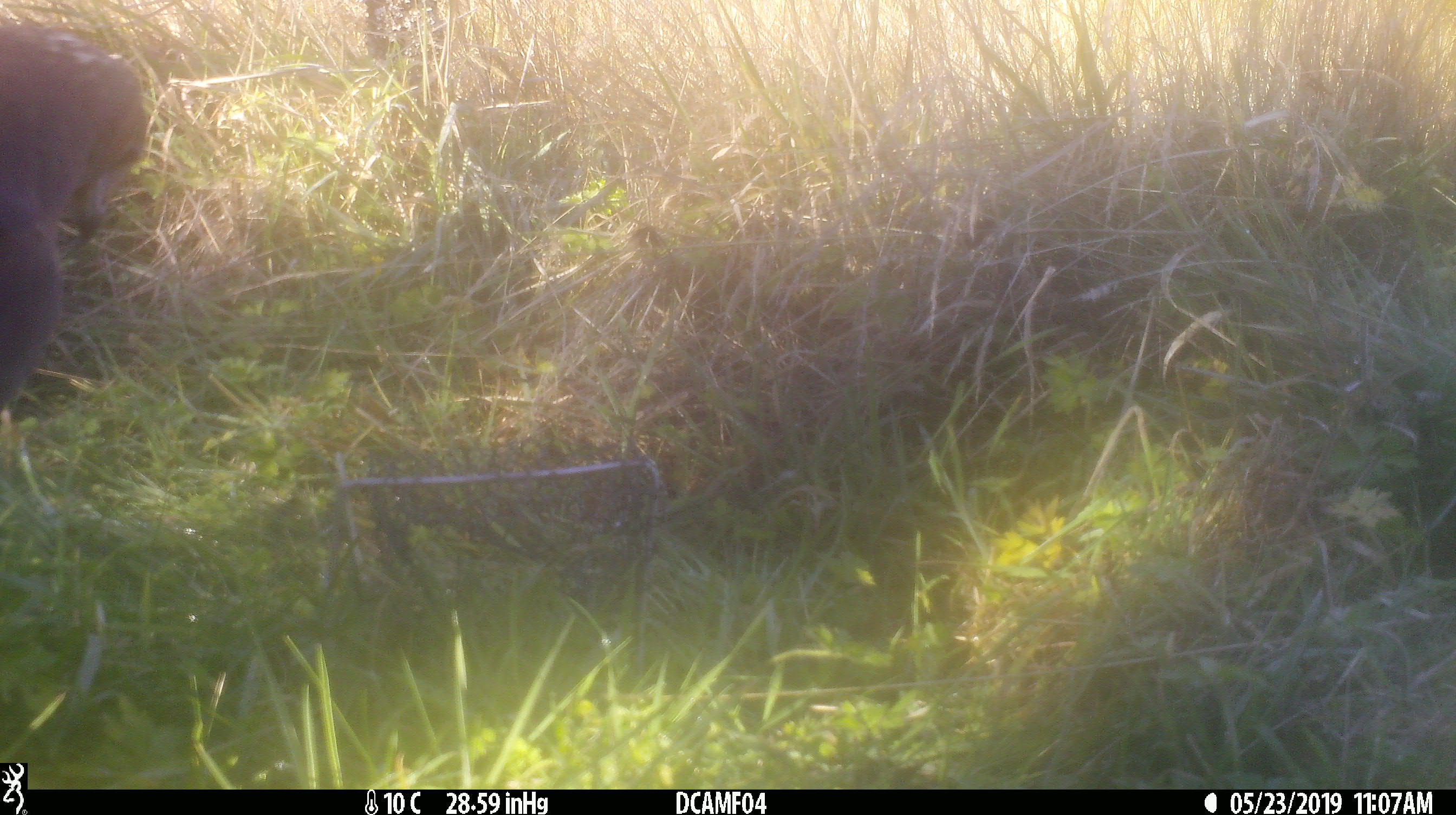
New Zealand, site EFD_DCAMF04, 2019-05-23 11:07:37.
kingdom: Animalia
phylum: Chordata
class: Aves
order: Accipitriformes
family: Accipitridae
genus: Circus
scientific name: Circus approximans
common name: swamp harrier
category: harrier